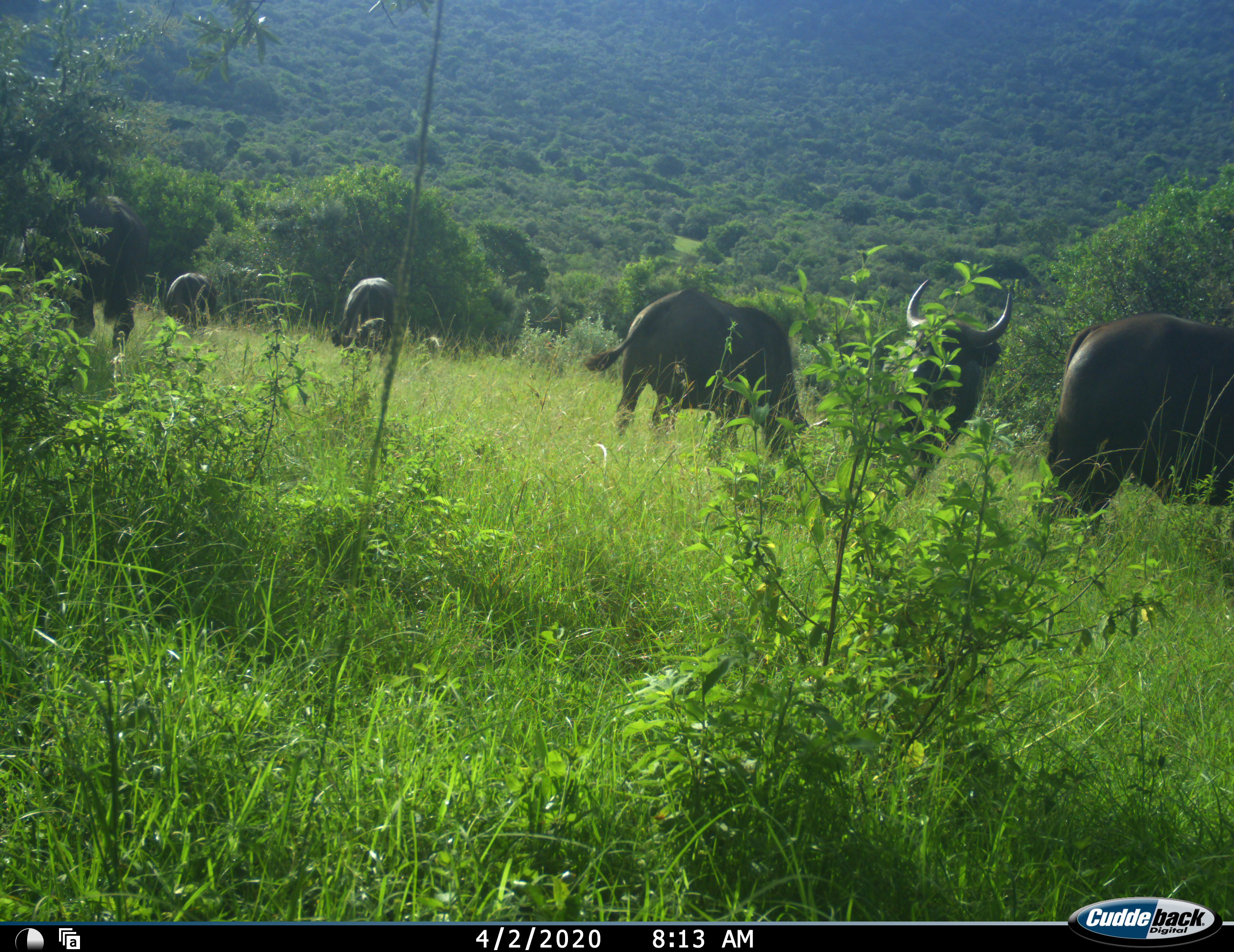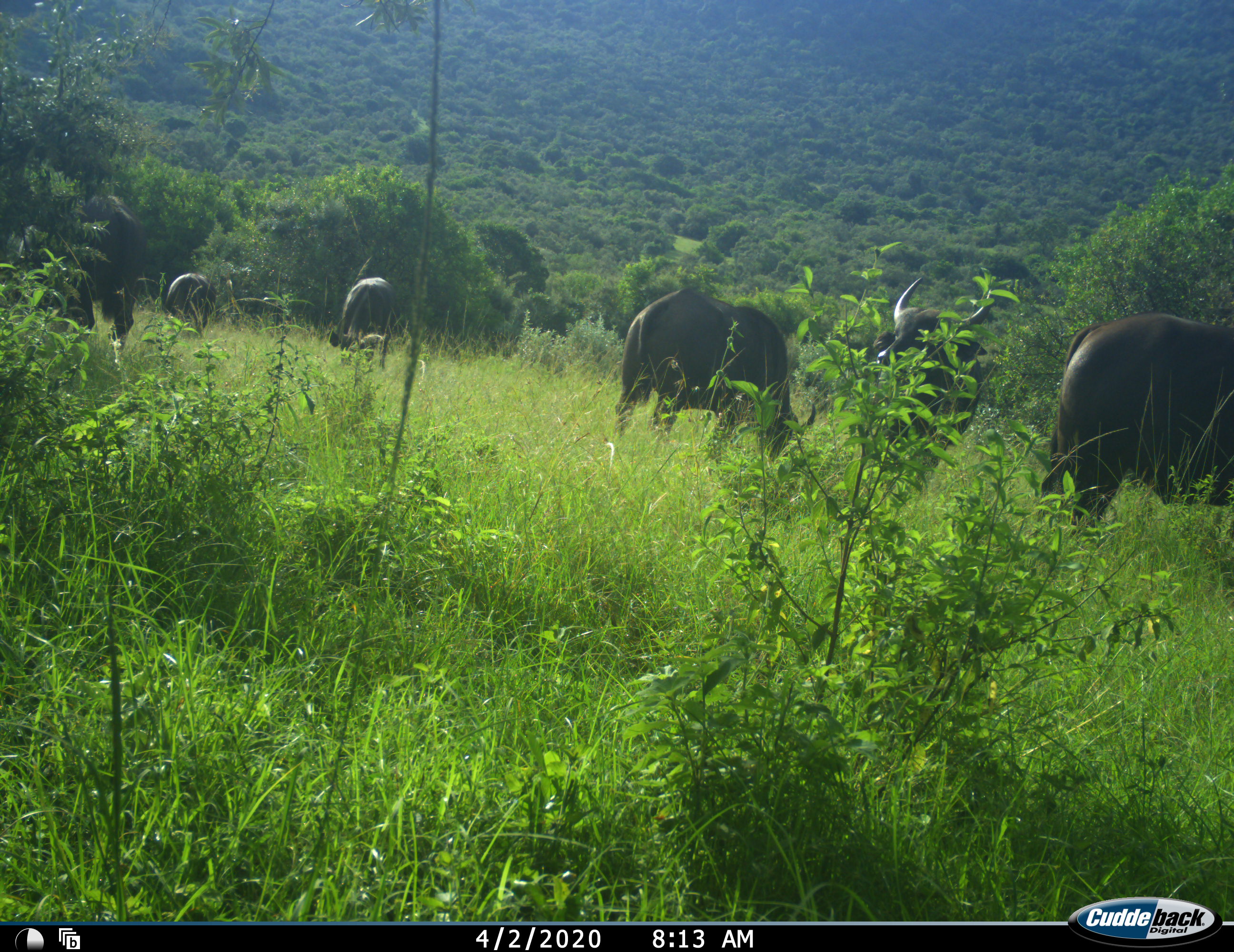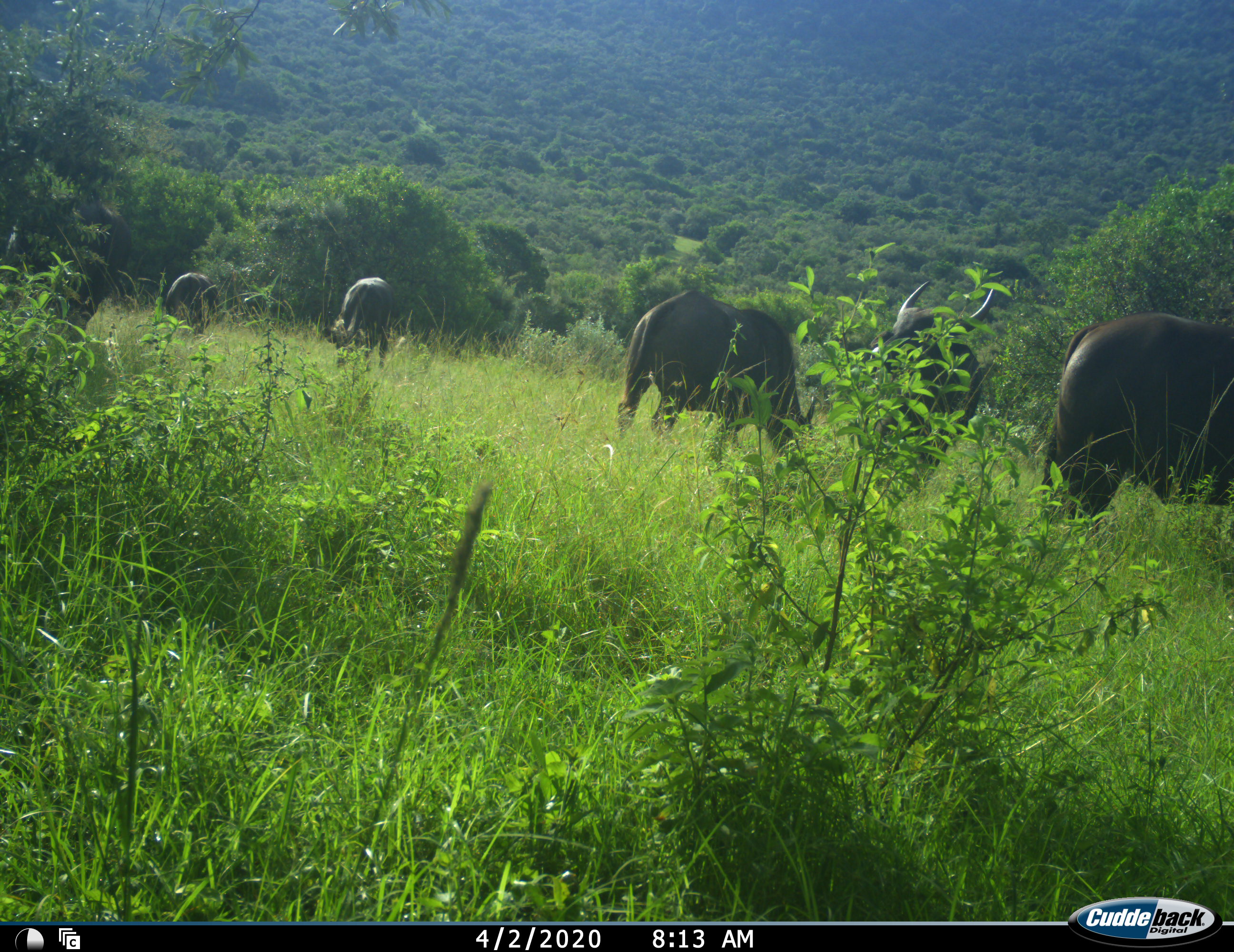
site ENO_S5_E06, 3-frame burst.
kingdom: Animalia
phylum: Chordata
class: Mammalia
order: Artiodactyla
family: Bovidae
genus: Syncerus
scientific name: Syncerus caffer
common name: african buffalo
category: buffalo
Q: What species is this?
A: Buffalo (african buffalo) (Syncerus caffer).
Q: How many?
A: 6.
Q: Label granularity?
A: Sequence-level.